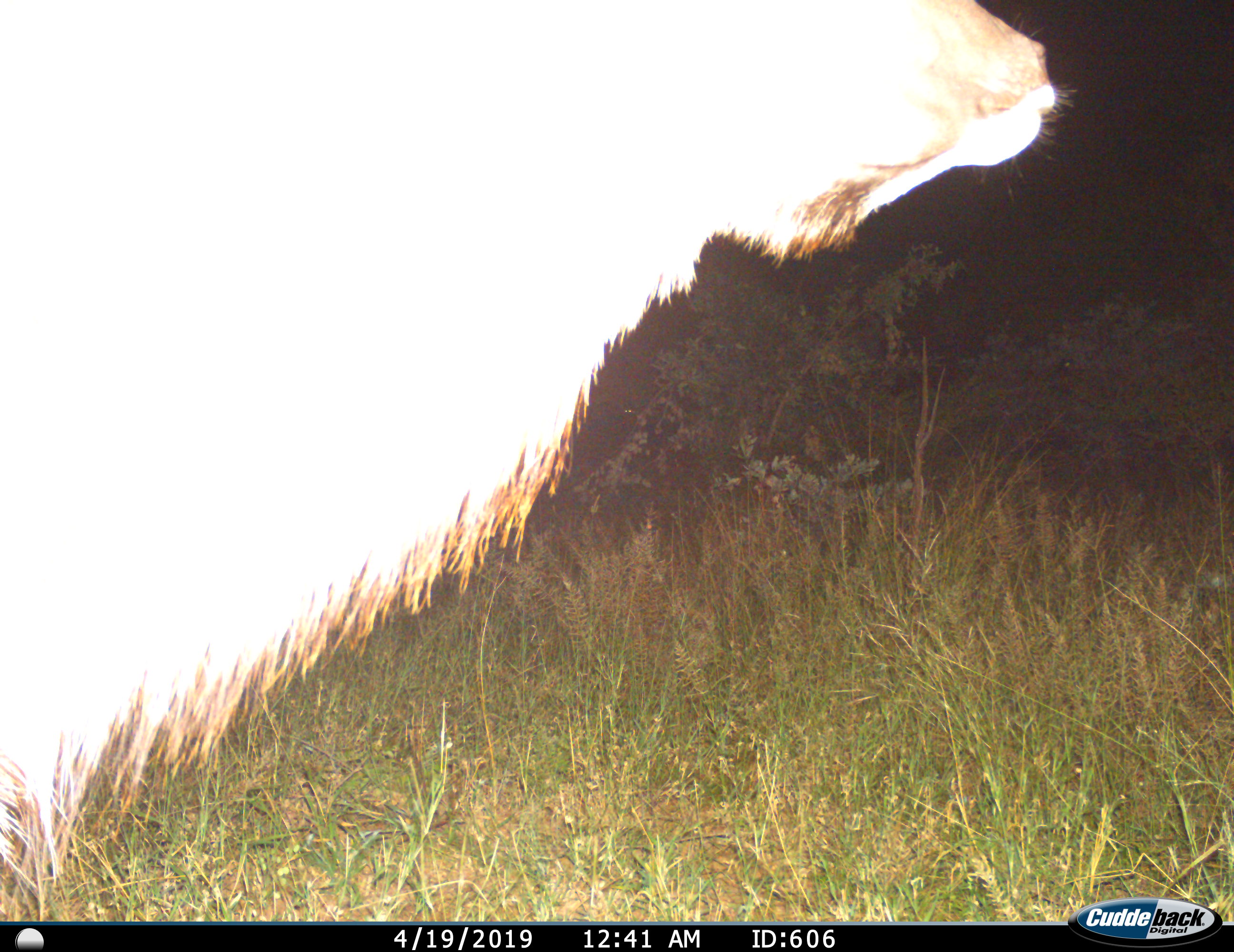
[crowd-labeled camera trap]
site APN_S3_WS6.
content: unidentified animal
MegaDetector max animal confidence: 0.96